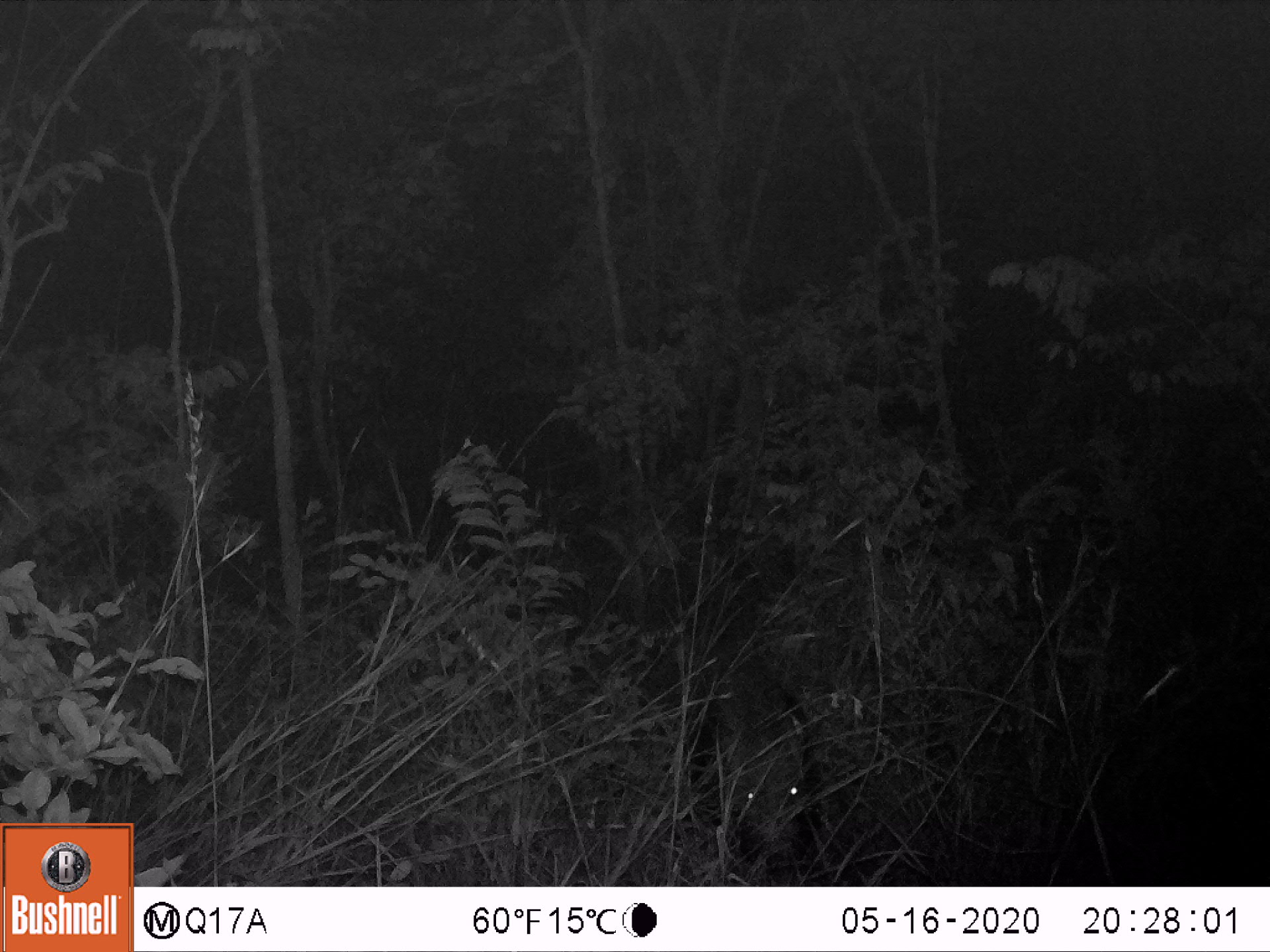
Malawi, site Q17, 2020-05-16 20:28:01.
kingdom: Animalia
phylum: Chordata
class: Mammalia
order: Artiodactyla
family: Suidae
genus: Potamochoerus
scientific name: Potamochoerus larvatus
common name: bushpig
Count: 1.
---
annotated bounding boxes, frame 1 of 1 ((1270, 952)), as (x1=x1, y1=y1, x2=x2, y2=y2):
bushpig: (x1=691, y1=661, x2=818, y2=873)